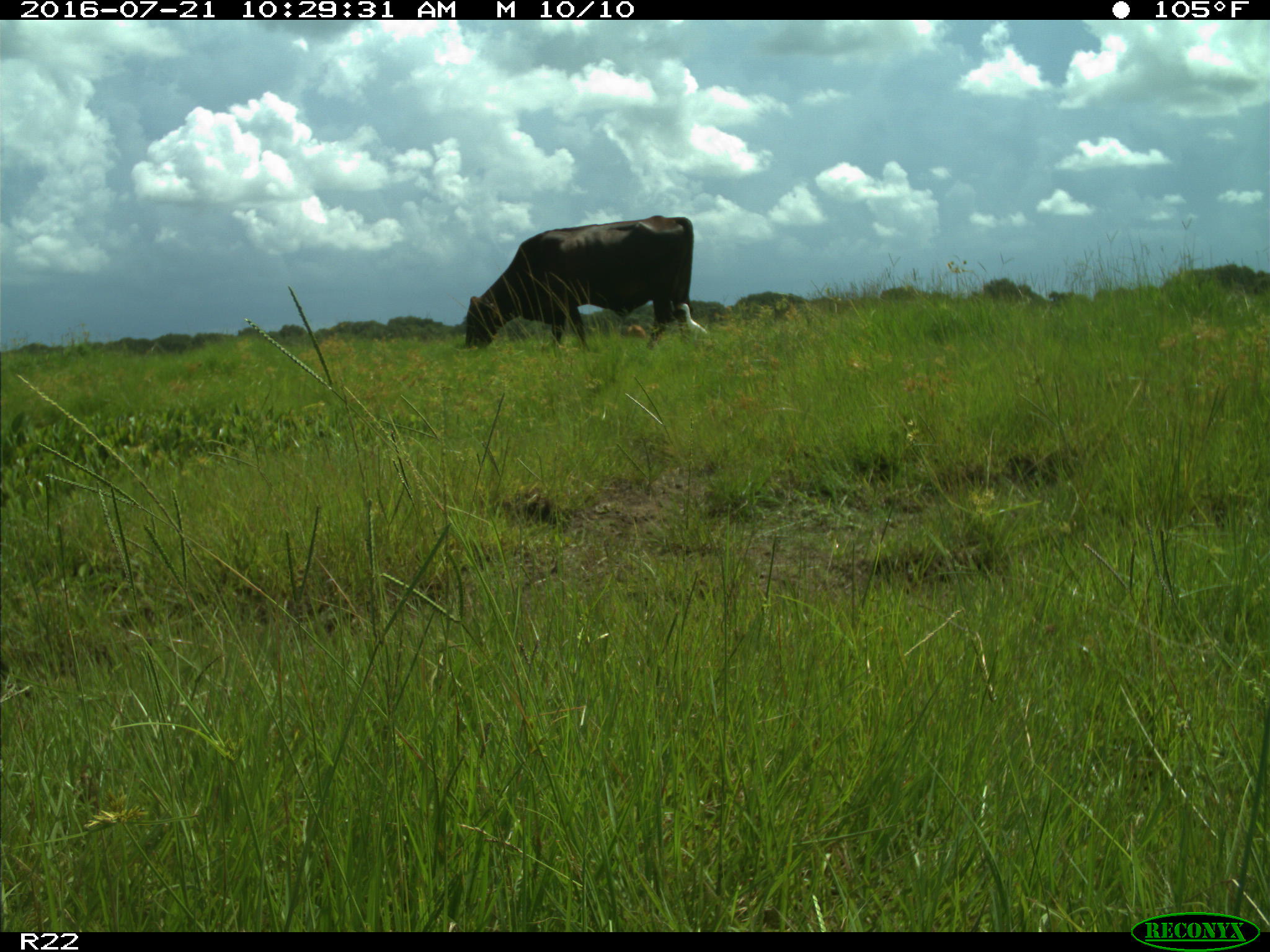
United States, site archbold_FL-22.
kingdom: Animalia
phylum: Chordata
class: Mammalia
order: Artiodactyla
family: Bovidae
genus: Bos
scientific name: Bos taurus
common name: domestic cow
Bos taurus (domestic cow).